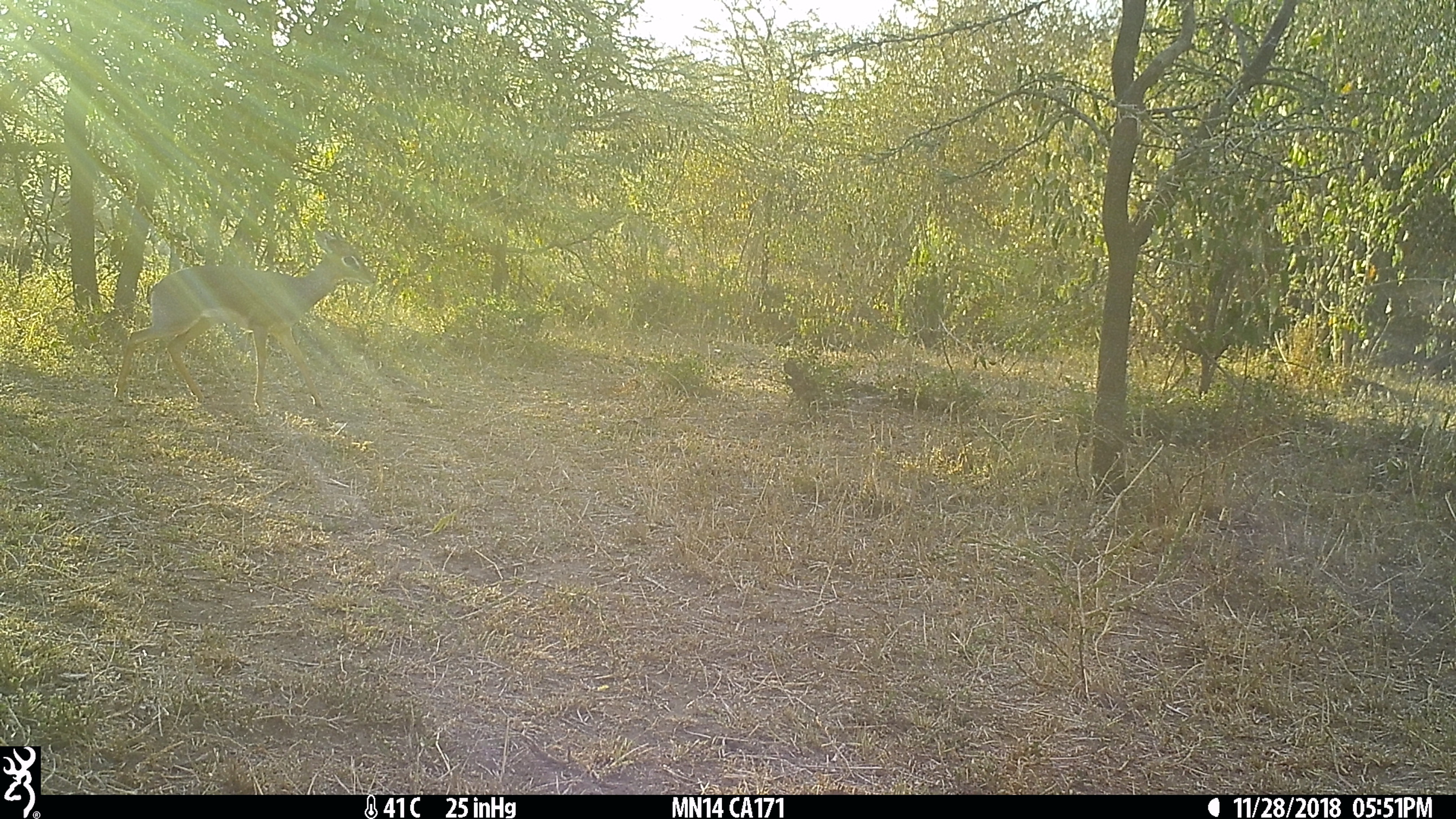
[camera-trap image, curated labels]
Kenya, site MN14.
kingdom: Animalia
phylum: Chordata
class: Mammalia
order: Artiodactyla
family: Bovidae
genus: Madoqua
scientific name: Madoqua kirkii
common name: kirk's dik-dik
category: dikdik